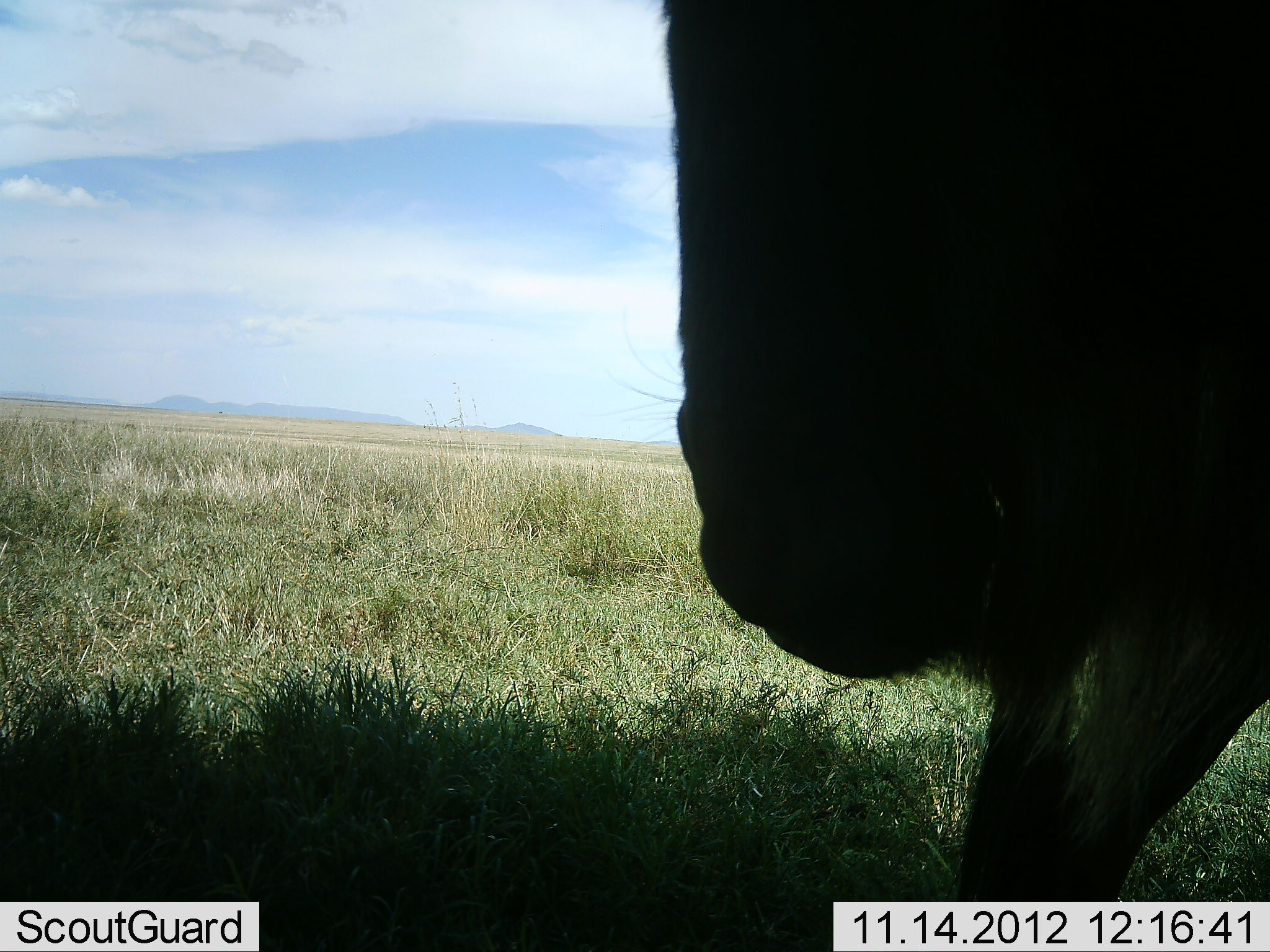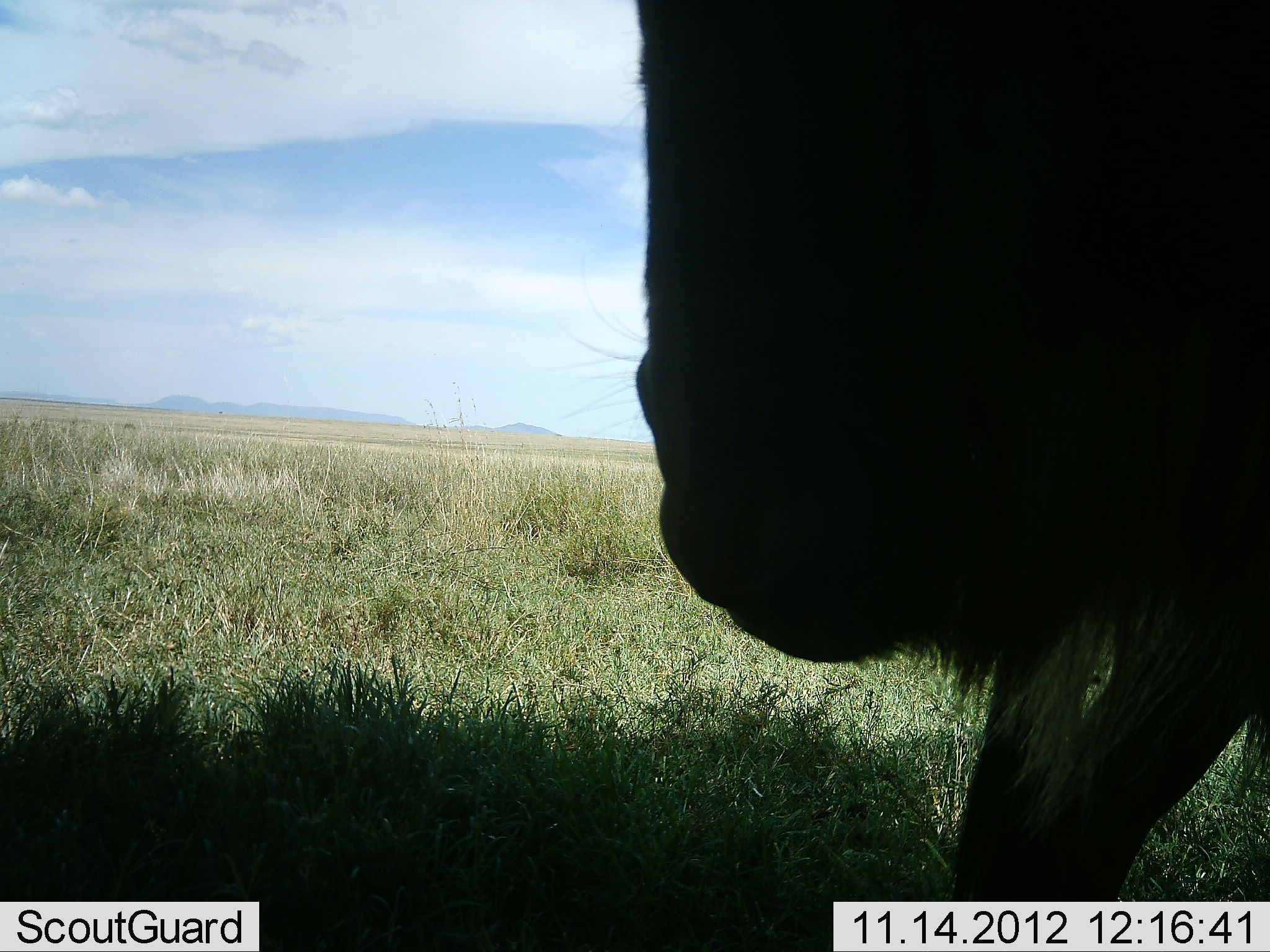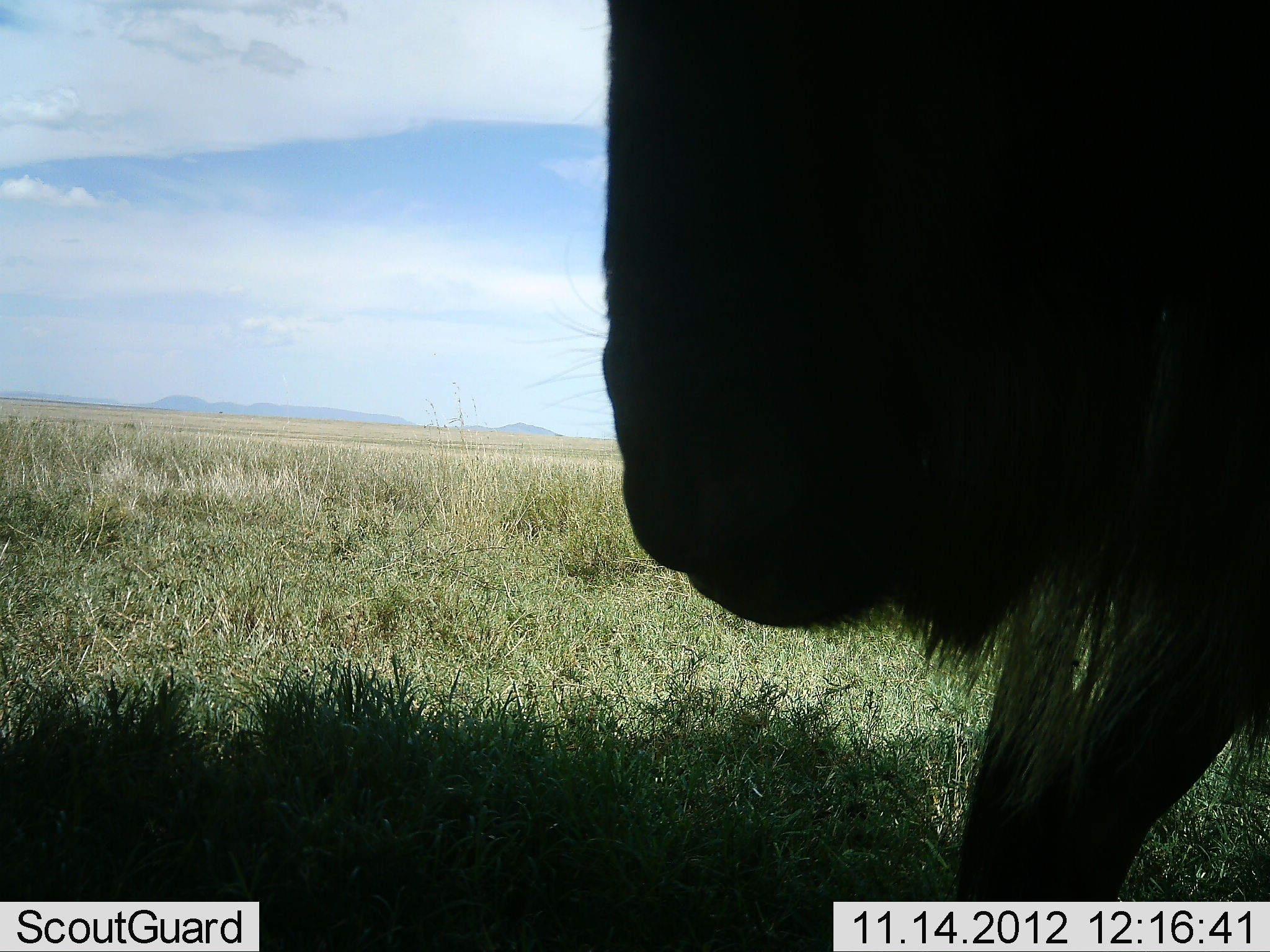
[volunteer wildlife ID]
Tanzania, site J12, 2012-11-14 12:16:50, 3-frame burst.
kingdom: Animalia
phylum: Chordata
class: Mammalia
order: Artiodactyla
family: Bovidae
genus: Connochaetes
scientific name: Connochaetes taurinus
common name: blue wildebeest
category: wildebeest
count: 1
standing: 90%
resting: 0%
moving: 10%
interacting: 0%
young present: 0%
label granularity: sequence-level